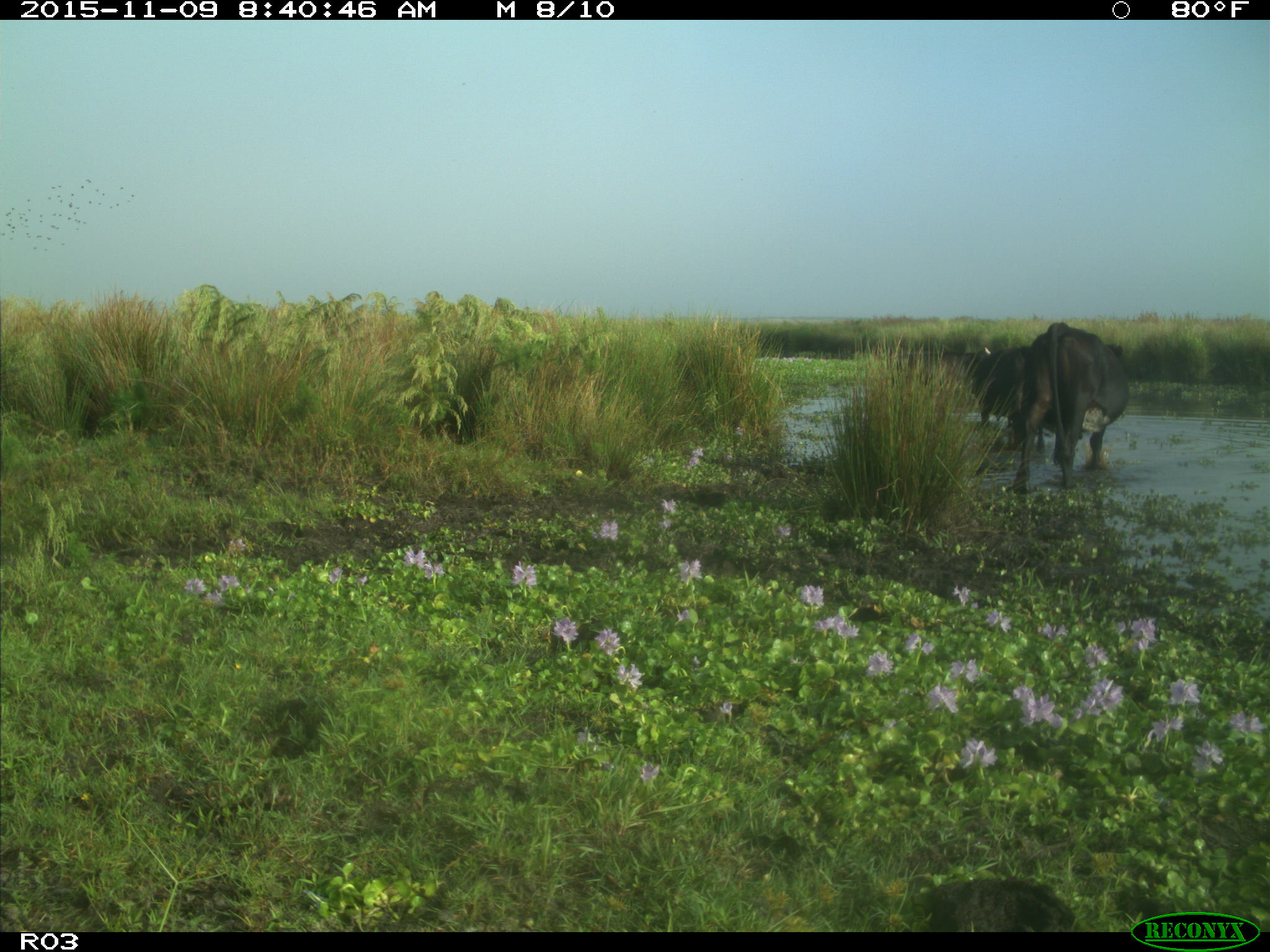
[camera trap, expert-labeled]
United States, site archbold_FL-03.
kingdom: Animalia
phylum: Chordata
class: Mammalia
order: Artiodactyla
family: Bovidae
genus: Bos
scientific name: Bos taurus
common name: domestic cow